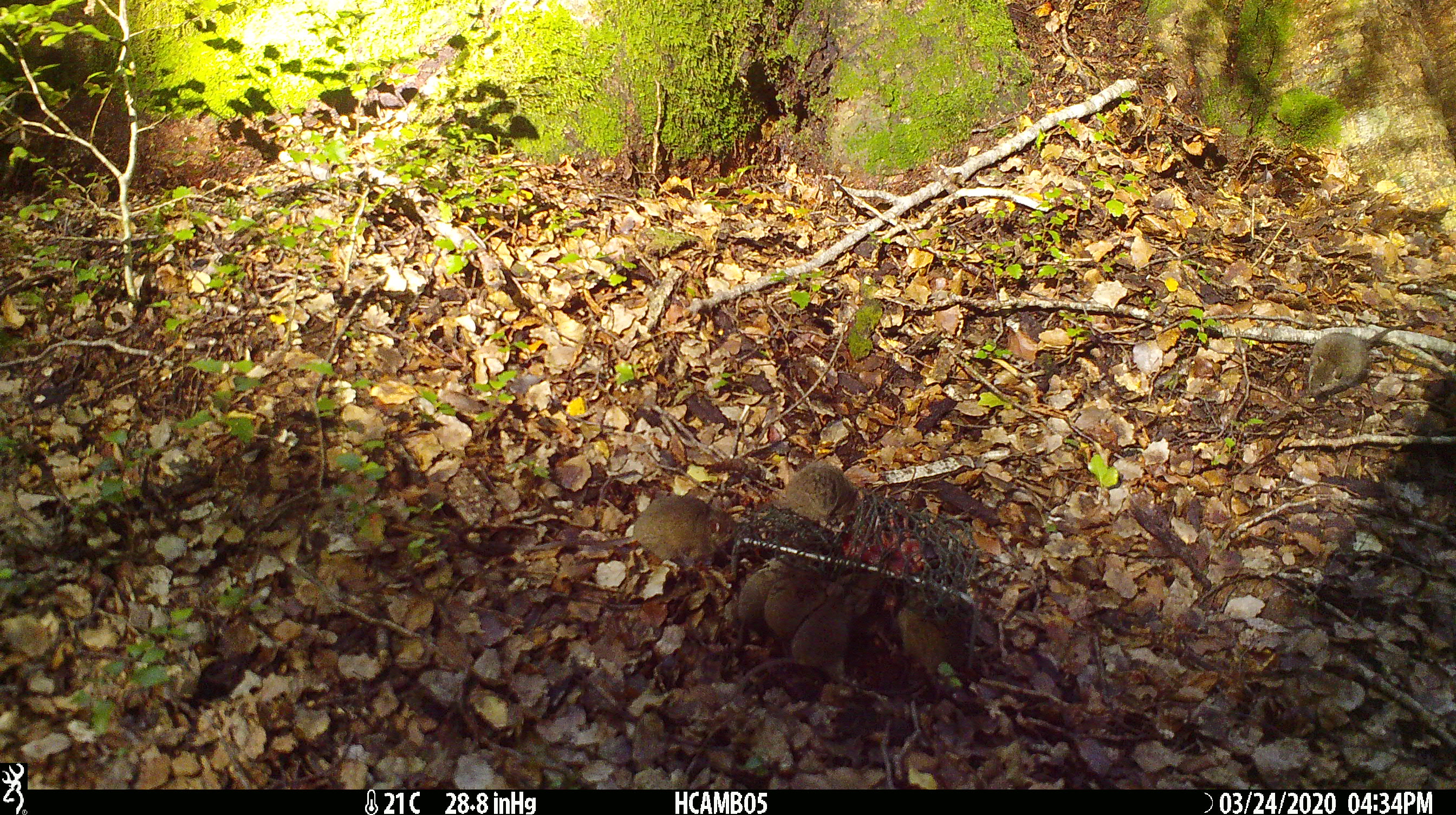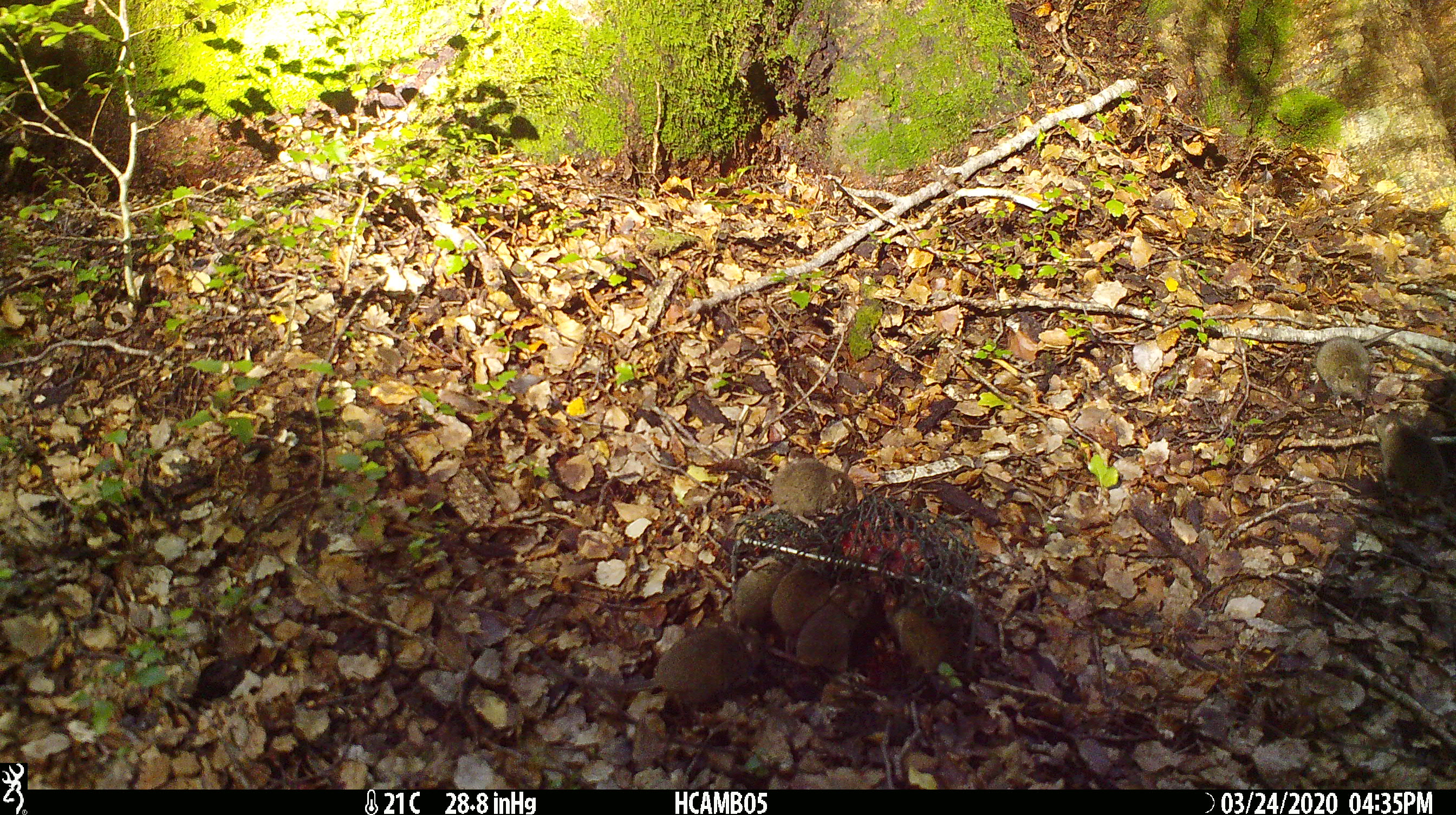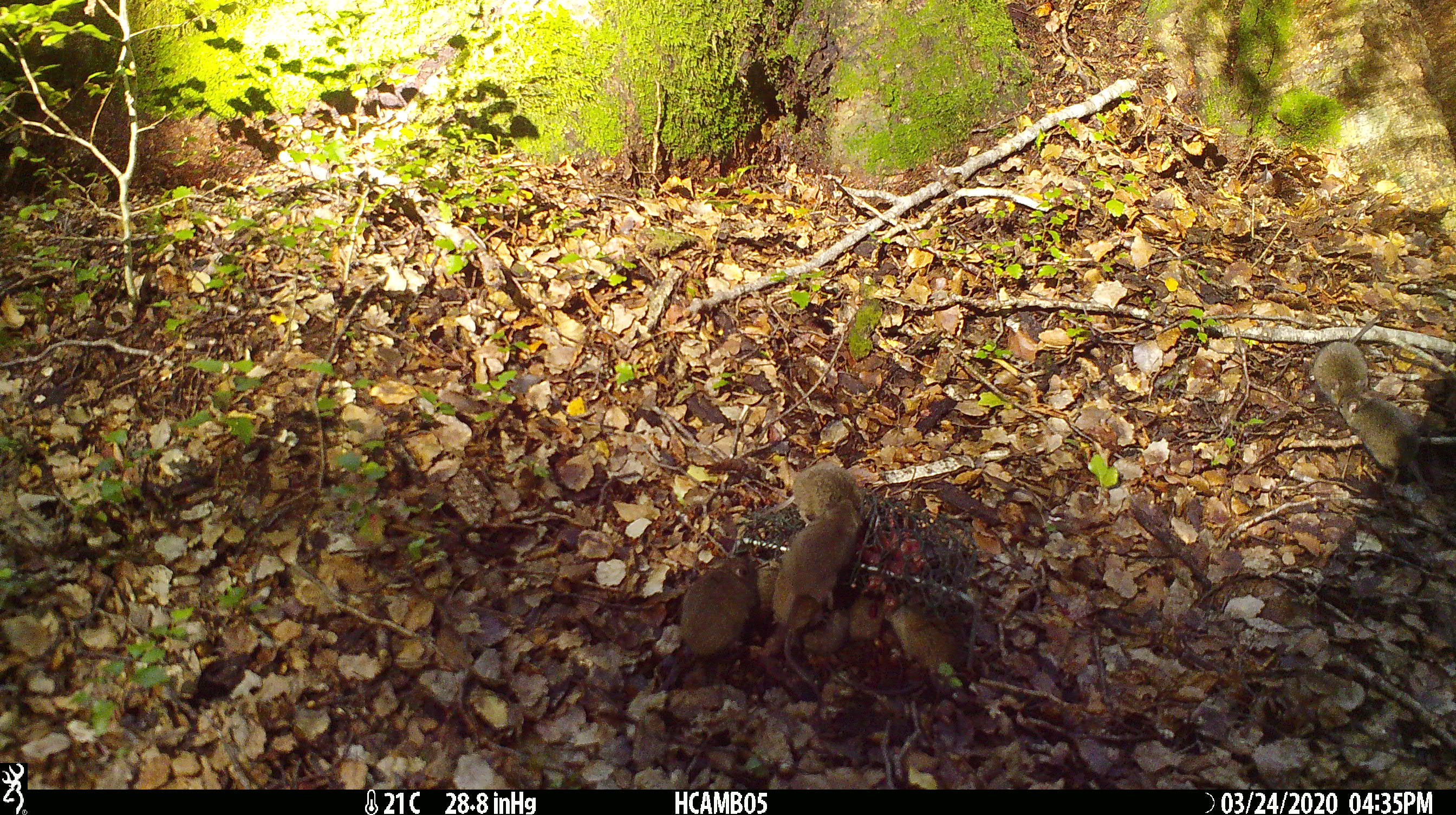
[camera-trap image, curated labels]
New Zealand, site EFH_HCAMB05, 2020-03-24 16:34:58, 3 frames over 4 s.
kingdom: Animalia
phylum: Chordata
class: Mammalia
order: Rodentia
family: Muridae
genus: Mus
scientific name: Mus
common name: mouse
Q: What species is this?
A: Mouse (Mus).